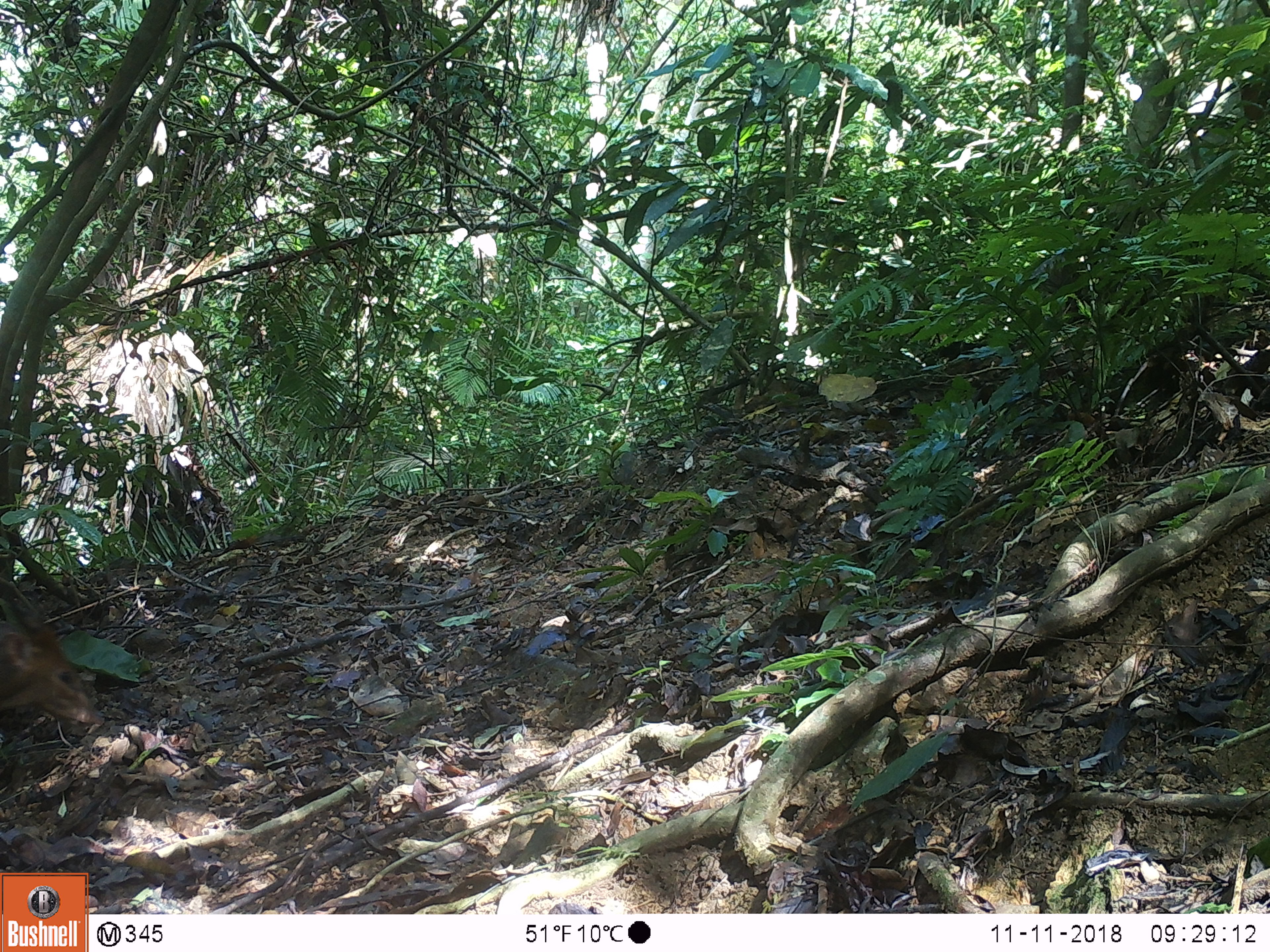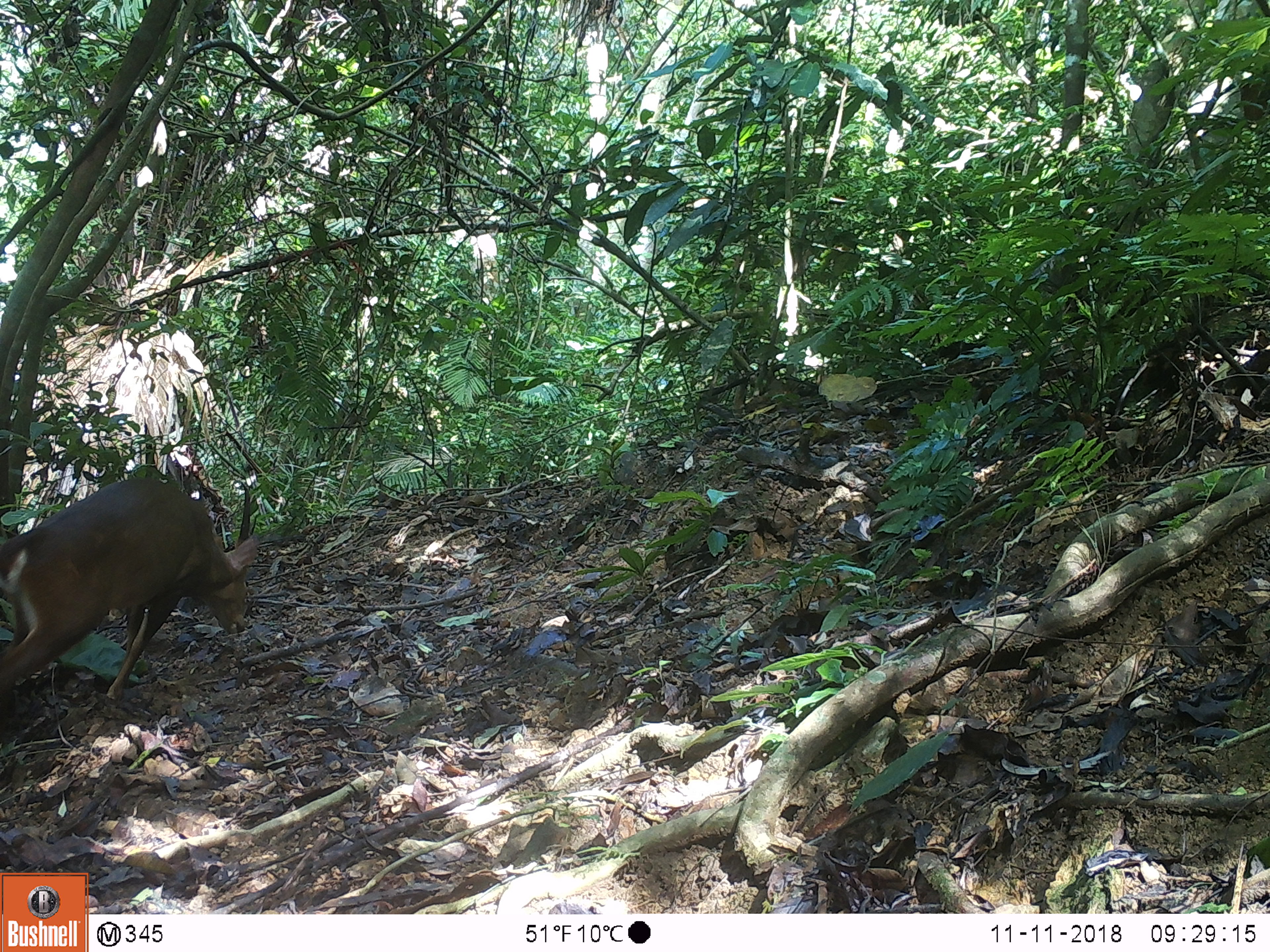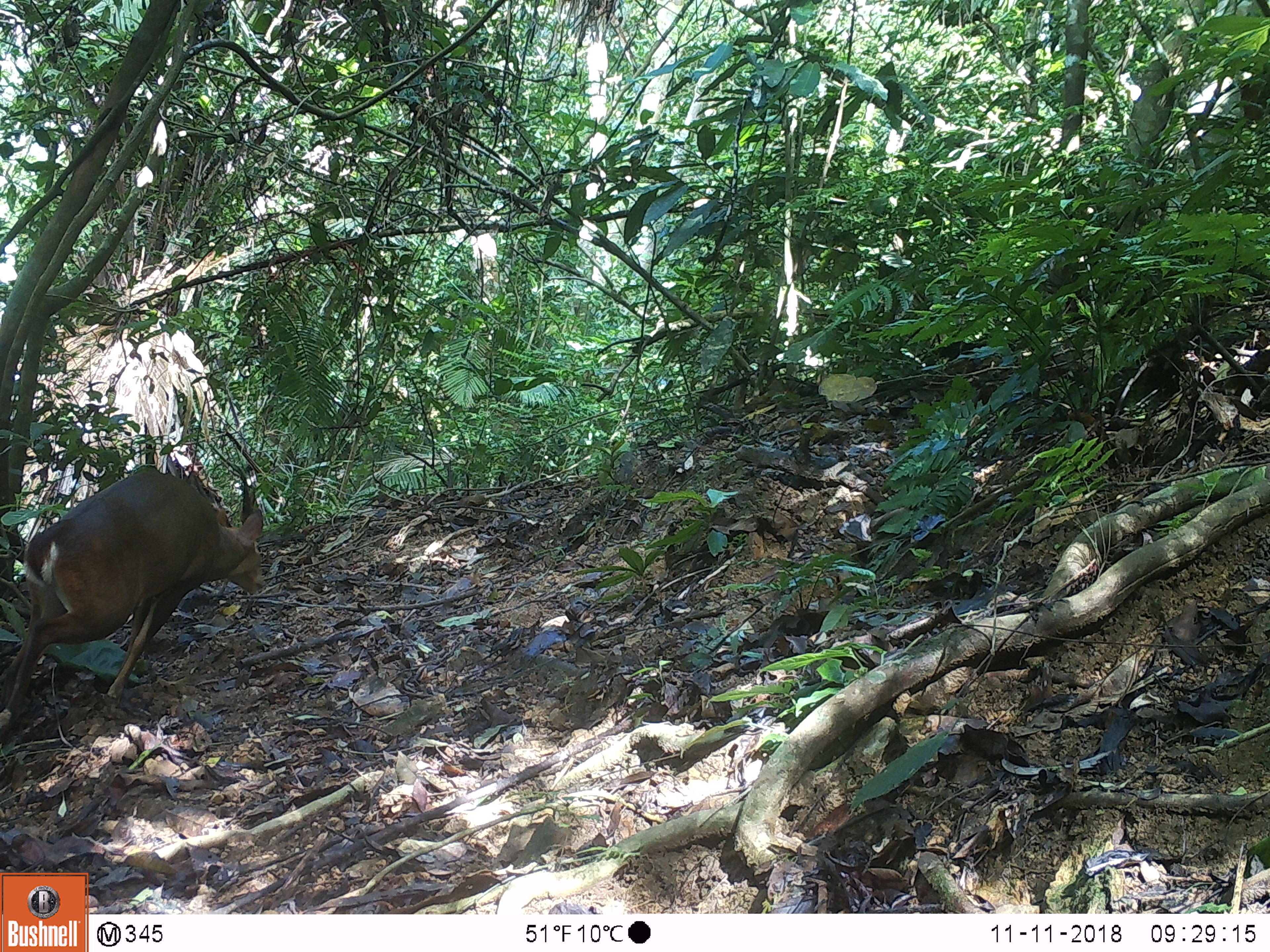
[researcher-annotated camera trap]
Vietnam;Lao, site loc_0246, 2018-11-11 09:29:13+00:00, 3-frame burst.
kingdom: Animalia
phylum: Chordata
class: Mammalia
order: Artiodactyla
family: Cervidae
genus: Muntiacus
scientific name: Muntiacus vuquangensis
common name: large-antlered muntjac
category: large antlered muntjac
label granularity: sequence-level